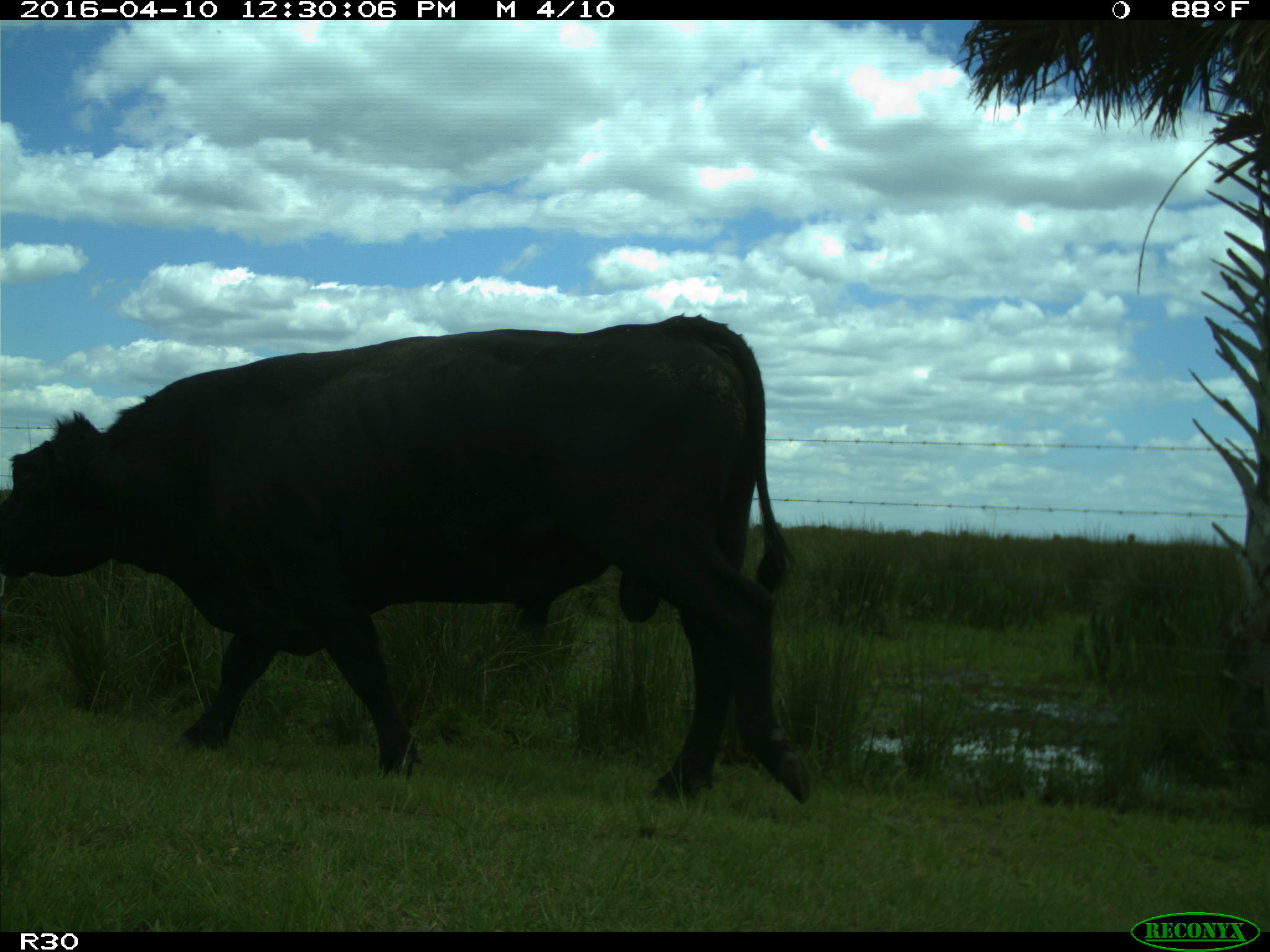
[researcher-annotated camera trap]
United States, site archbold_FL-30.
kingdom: Animalia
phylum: Chordata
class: Mammalia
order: Artiodactyla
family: Bovidae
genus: Bos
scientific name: Bos taurus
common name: domestic cow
Bos taurus (domestic cow).